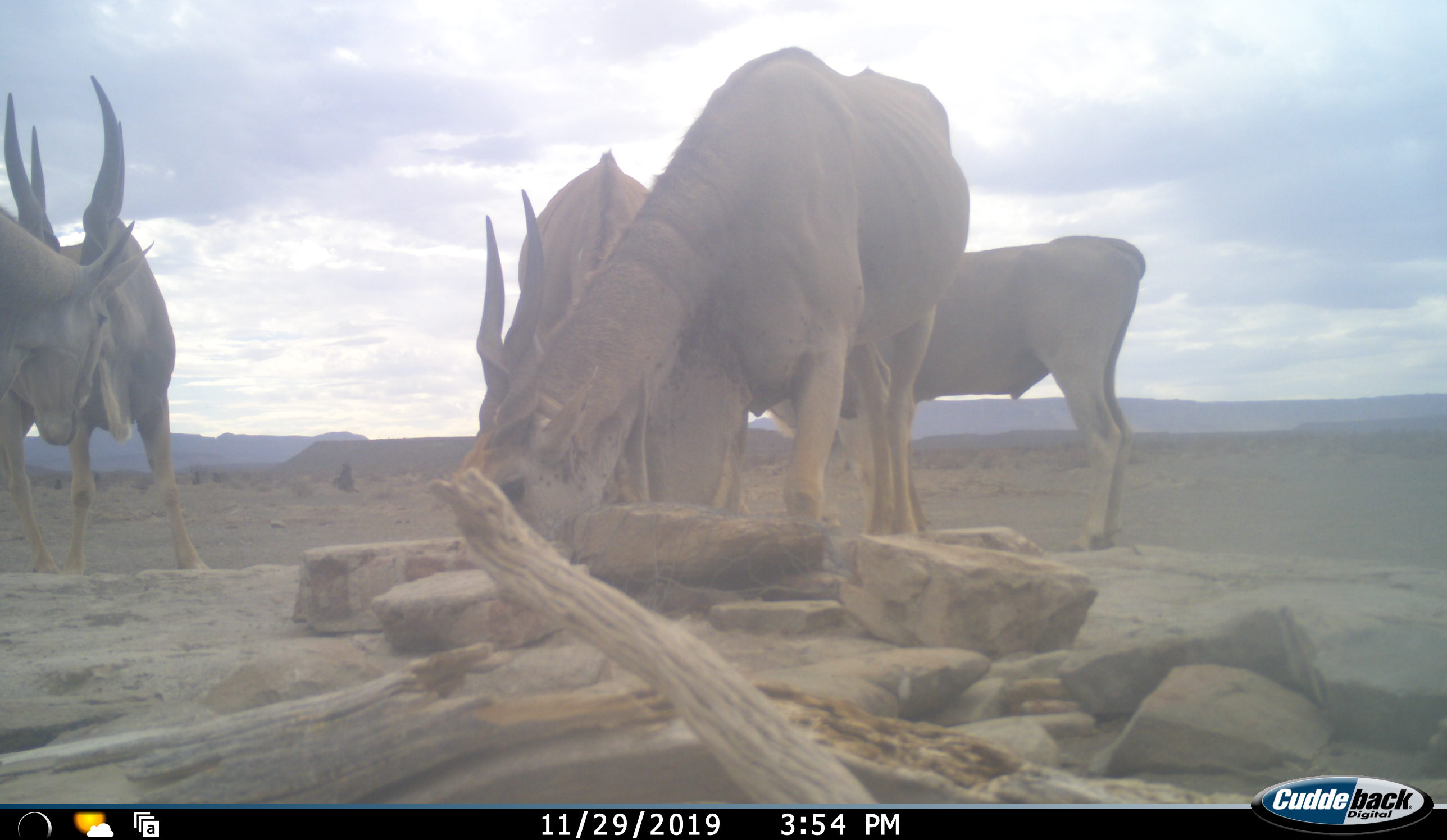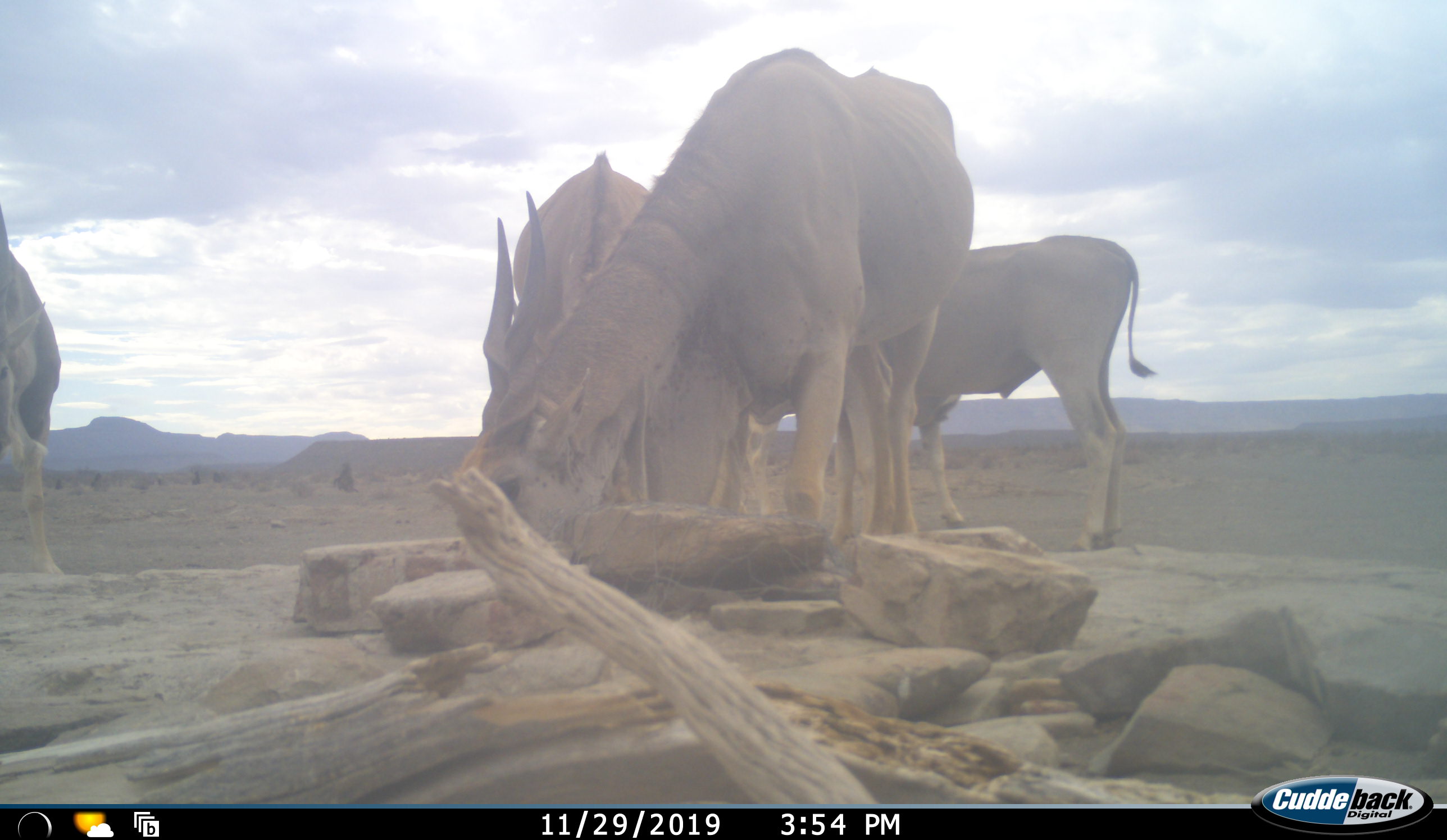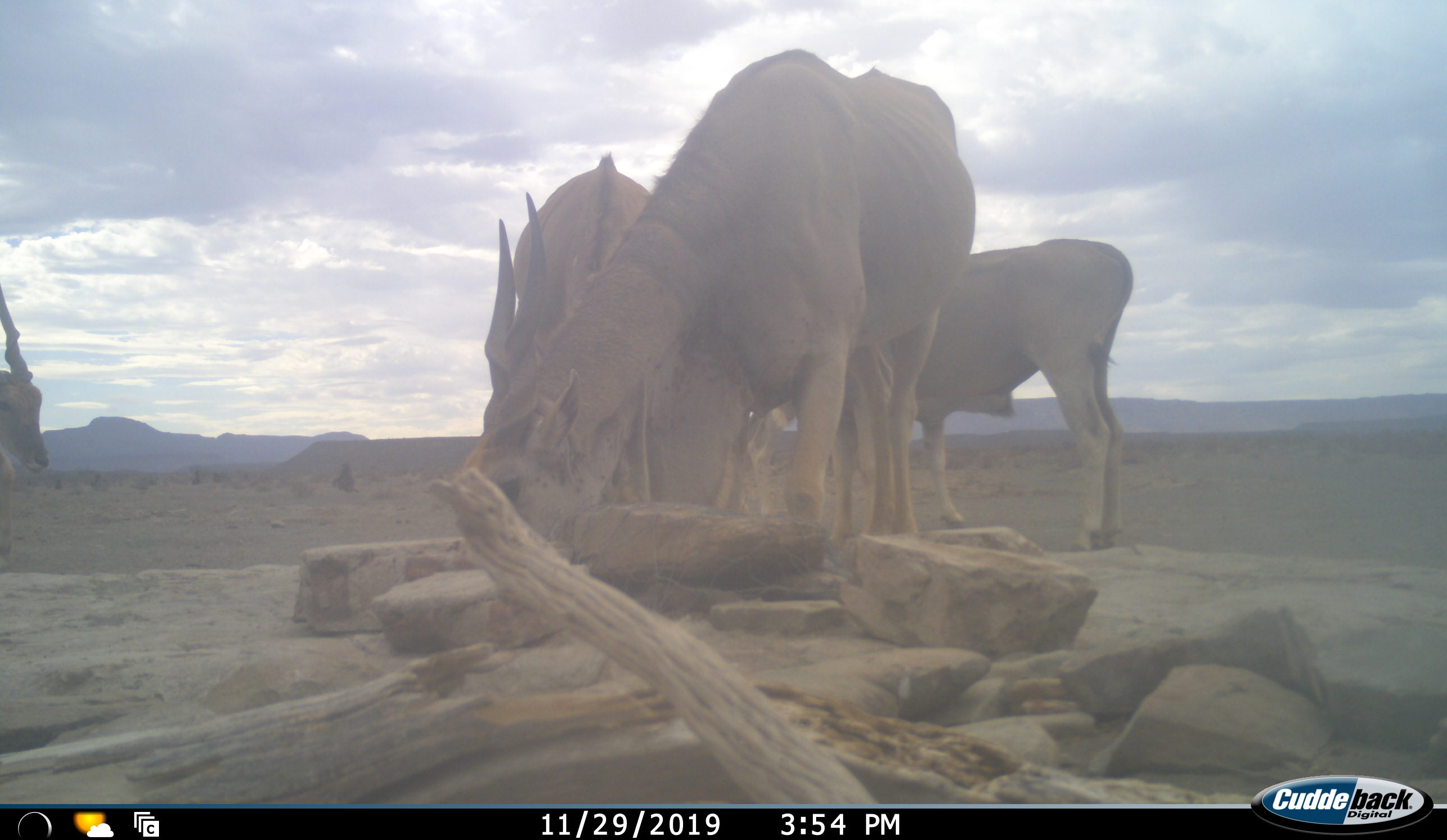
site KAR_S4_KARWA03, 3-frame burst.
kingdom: Animalia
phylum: Chordata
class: Mammalia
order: Artiodactyla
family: Bovidae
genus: Tragelaphus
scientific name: Tragelaphus oryx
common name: eland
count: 5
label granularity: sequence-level